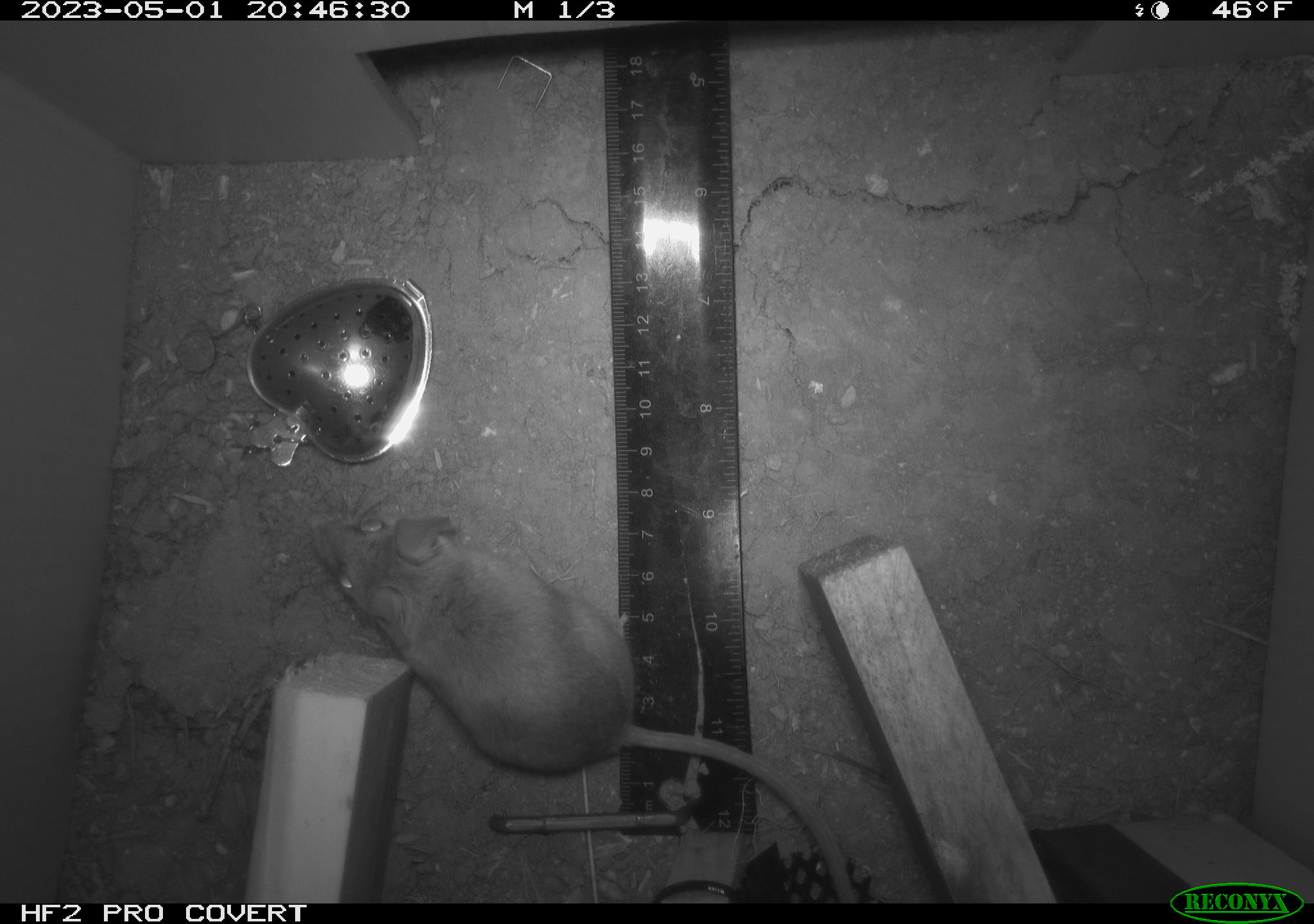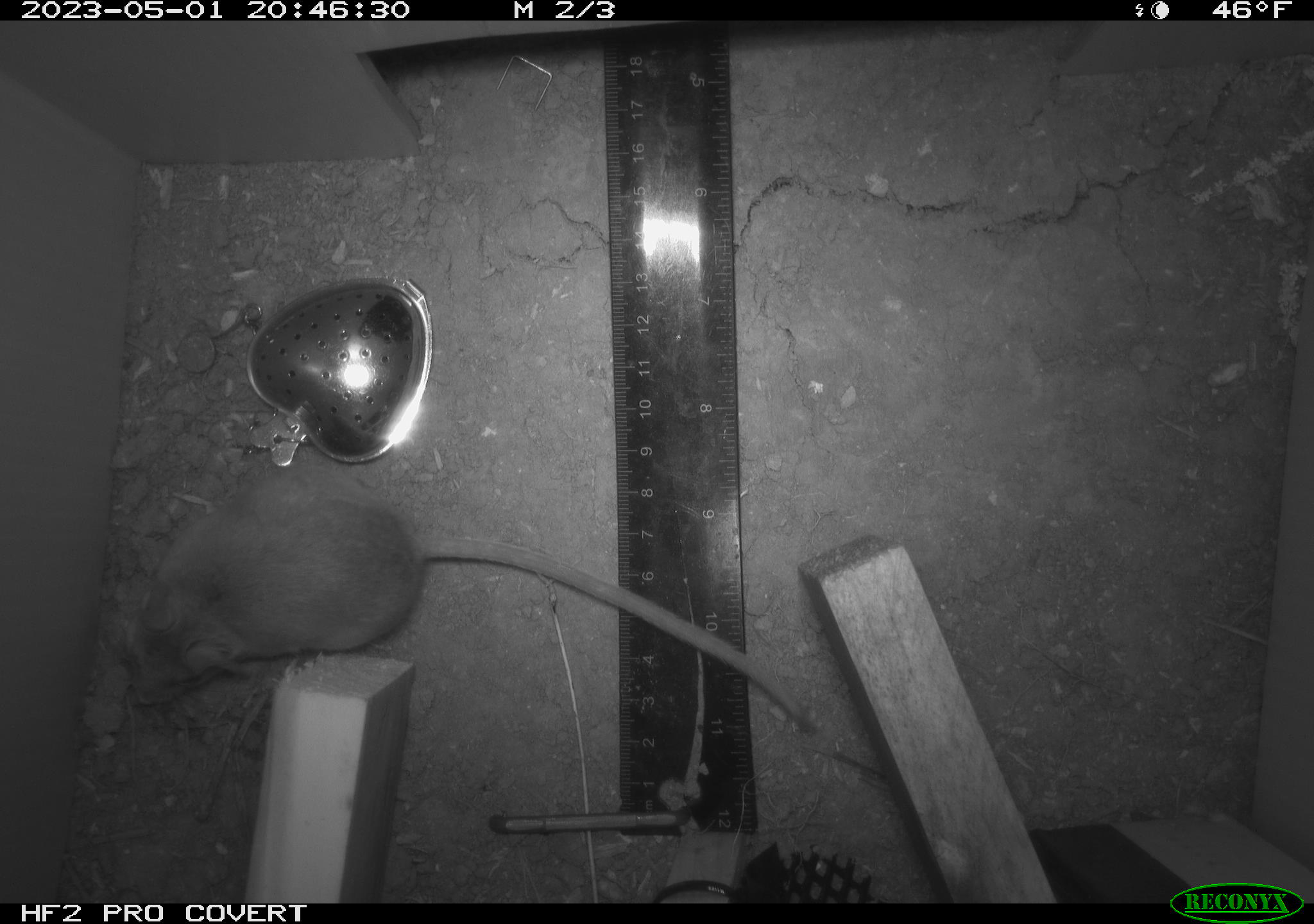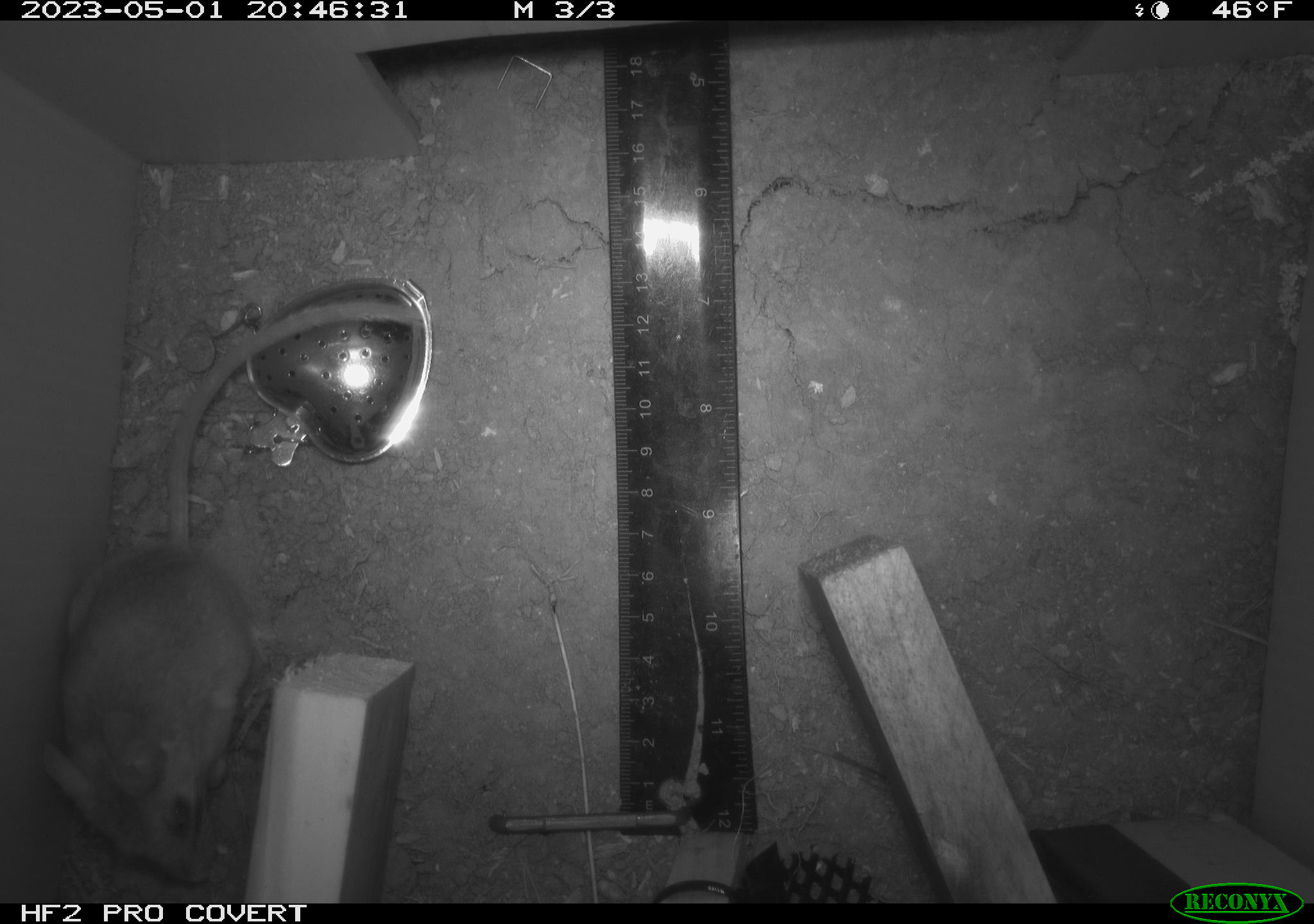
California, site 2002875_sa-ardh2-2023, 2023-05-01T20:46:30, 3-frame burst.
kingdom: Animalia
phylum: Chordata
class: Mammalia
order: Rodentia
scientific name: Rodentia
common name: mouse species